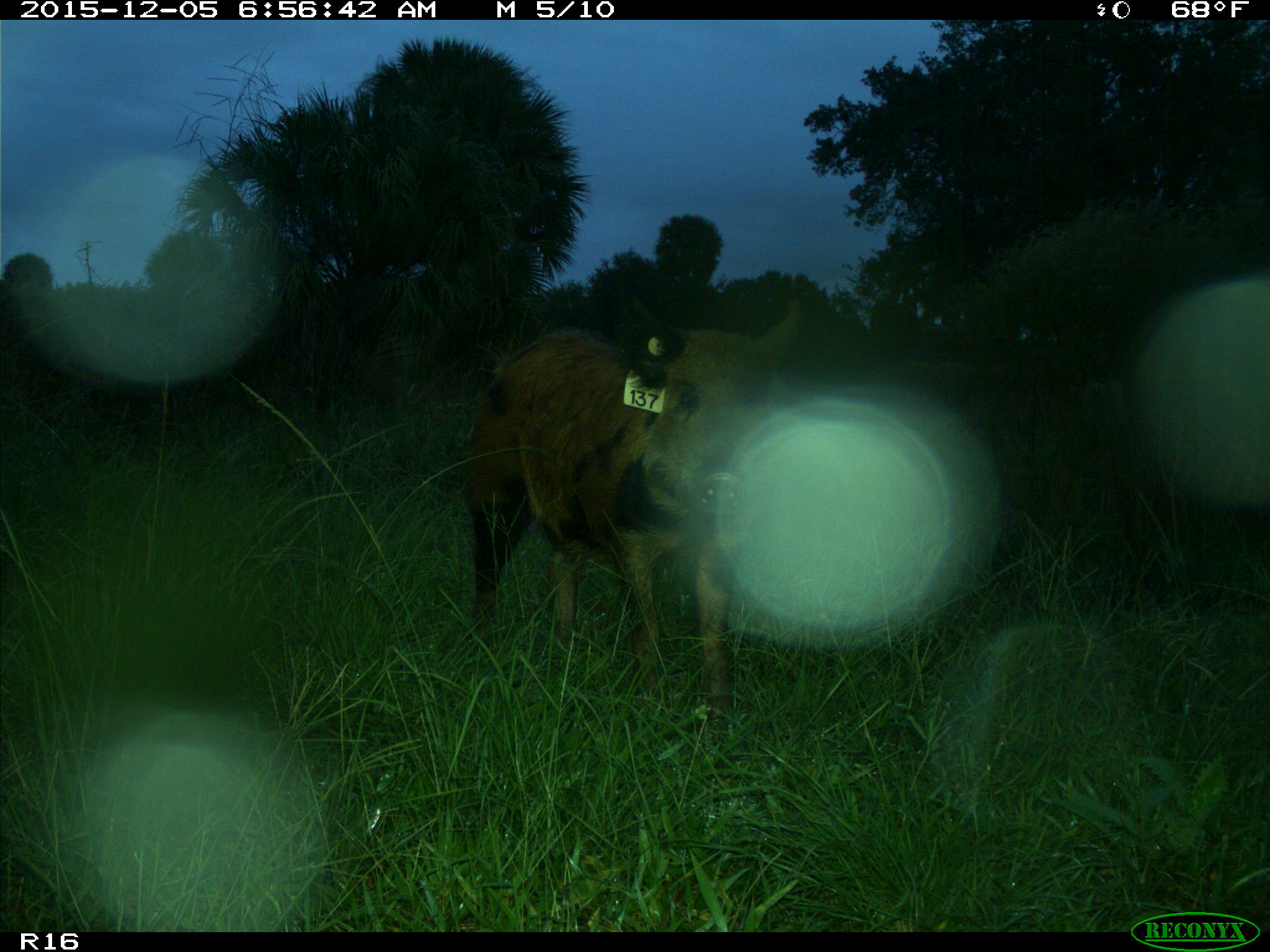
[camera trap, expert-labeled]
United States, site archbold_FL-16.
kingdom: Animalia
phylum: Chordata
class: Mammalia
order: Artiodactyla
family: Suidae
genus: Sus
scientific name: Sus scrofa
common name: wild boar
Sus scrofa (wild boar).